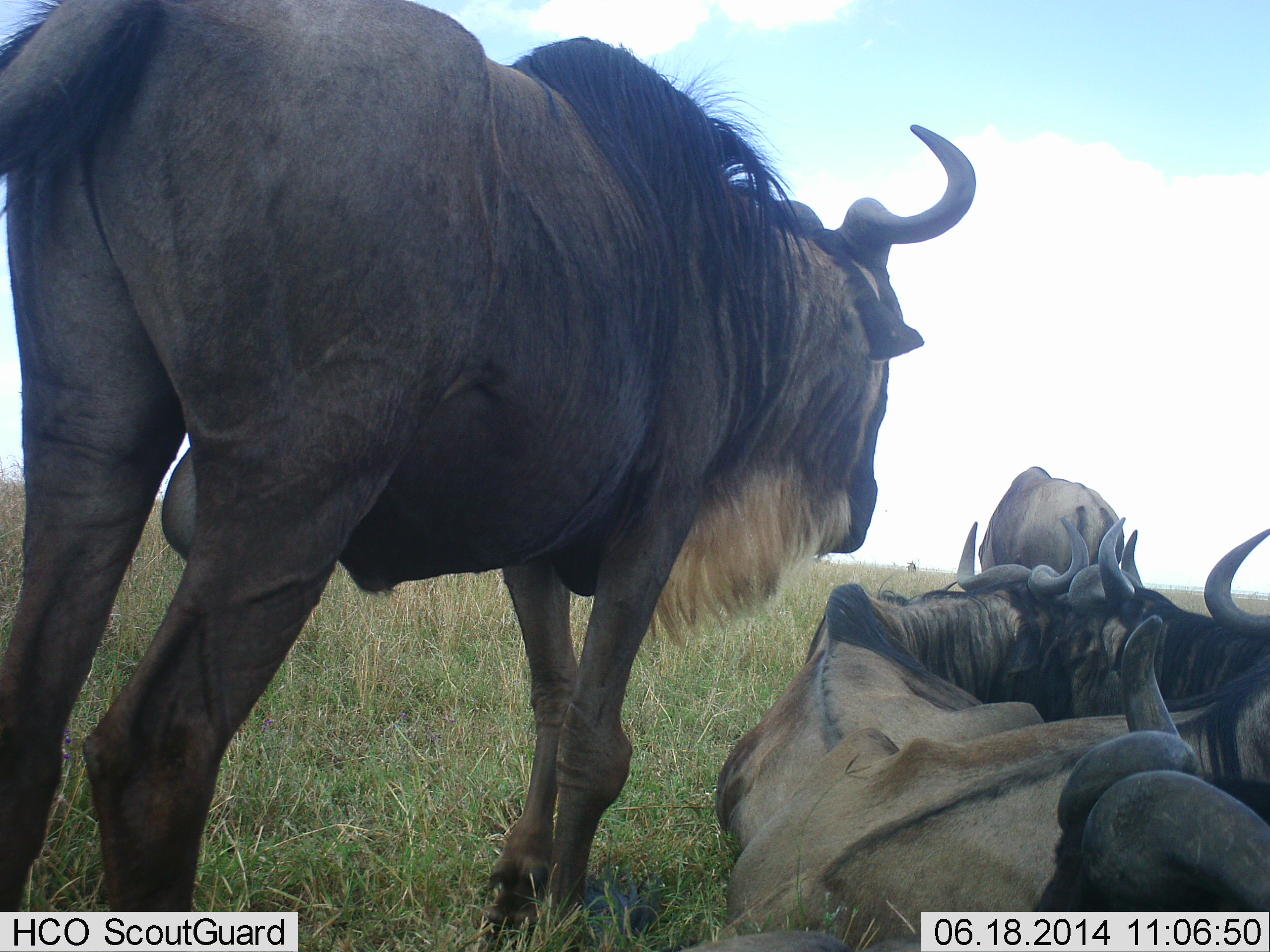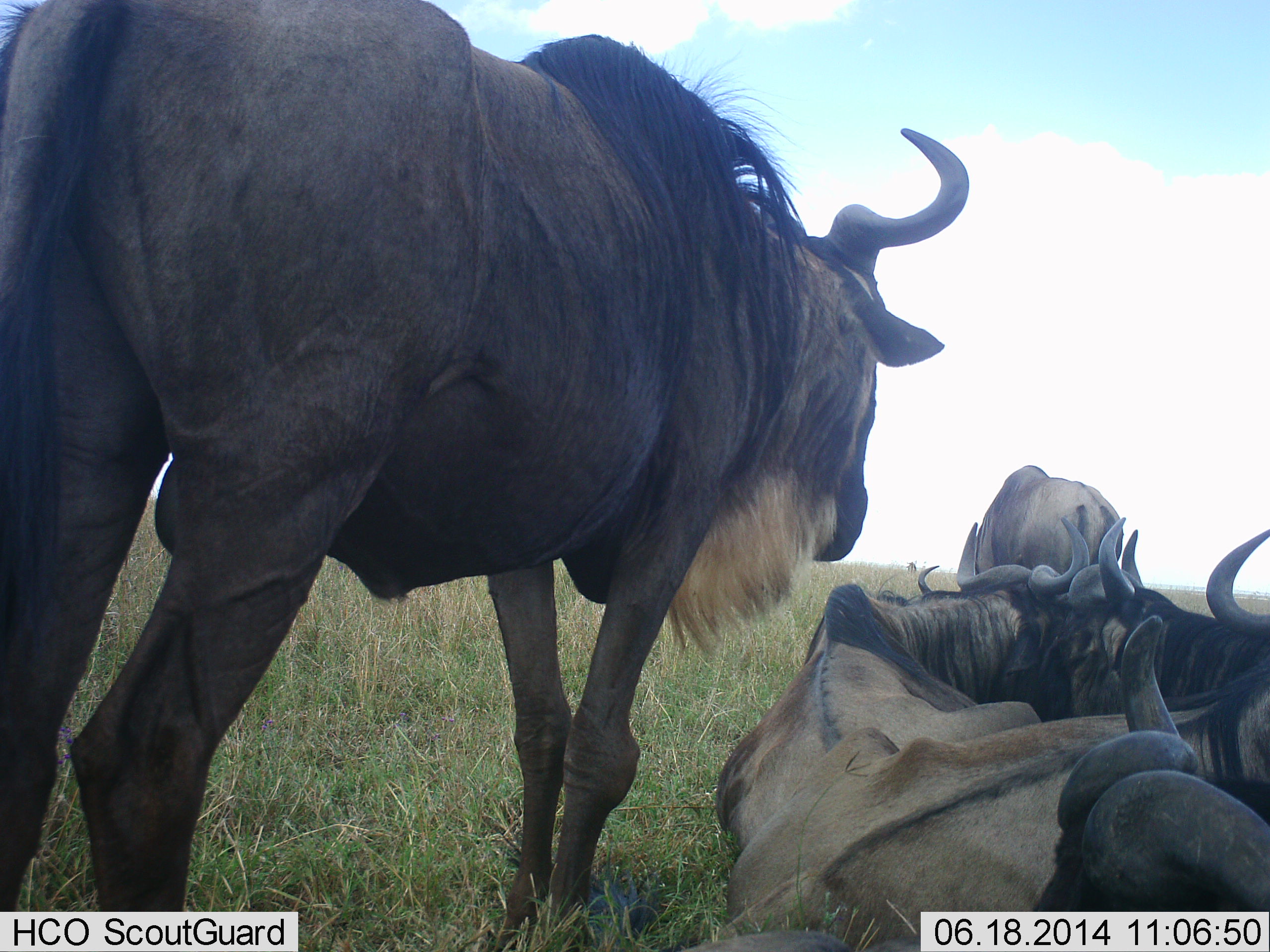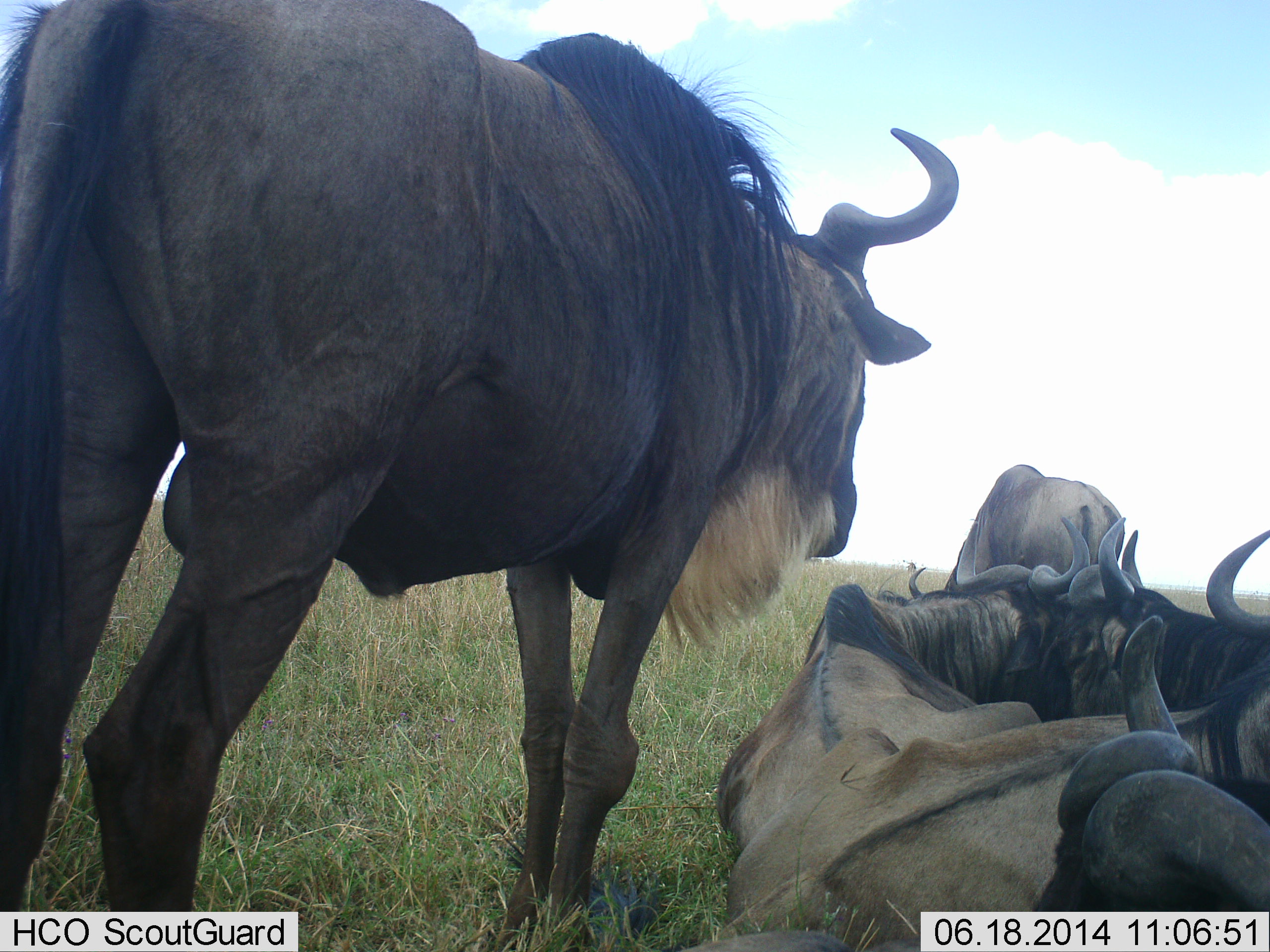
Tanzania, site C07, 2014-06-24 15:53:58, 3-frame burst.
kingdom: Animalia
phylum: Chordata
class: Mammalia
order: Artiodactyla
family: Bovidae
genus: Connochaetes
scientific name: Connochaetes taurinus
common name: blue wildebeest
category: wildebeest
Wildebeest (blue wildebeest) (Connochaetes taurinus), count 6. Behavior (volunteer vote fractions): standing 100%, resting 100%, moving 0%, interacting 10%. Young present (vote fraction): 0%. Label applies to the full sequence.